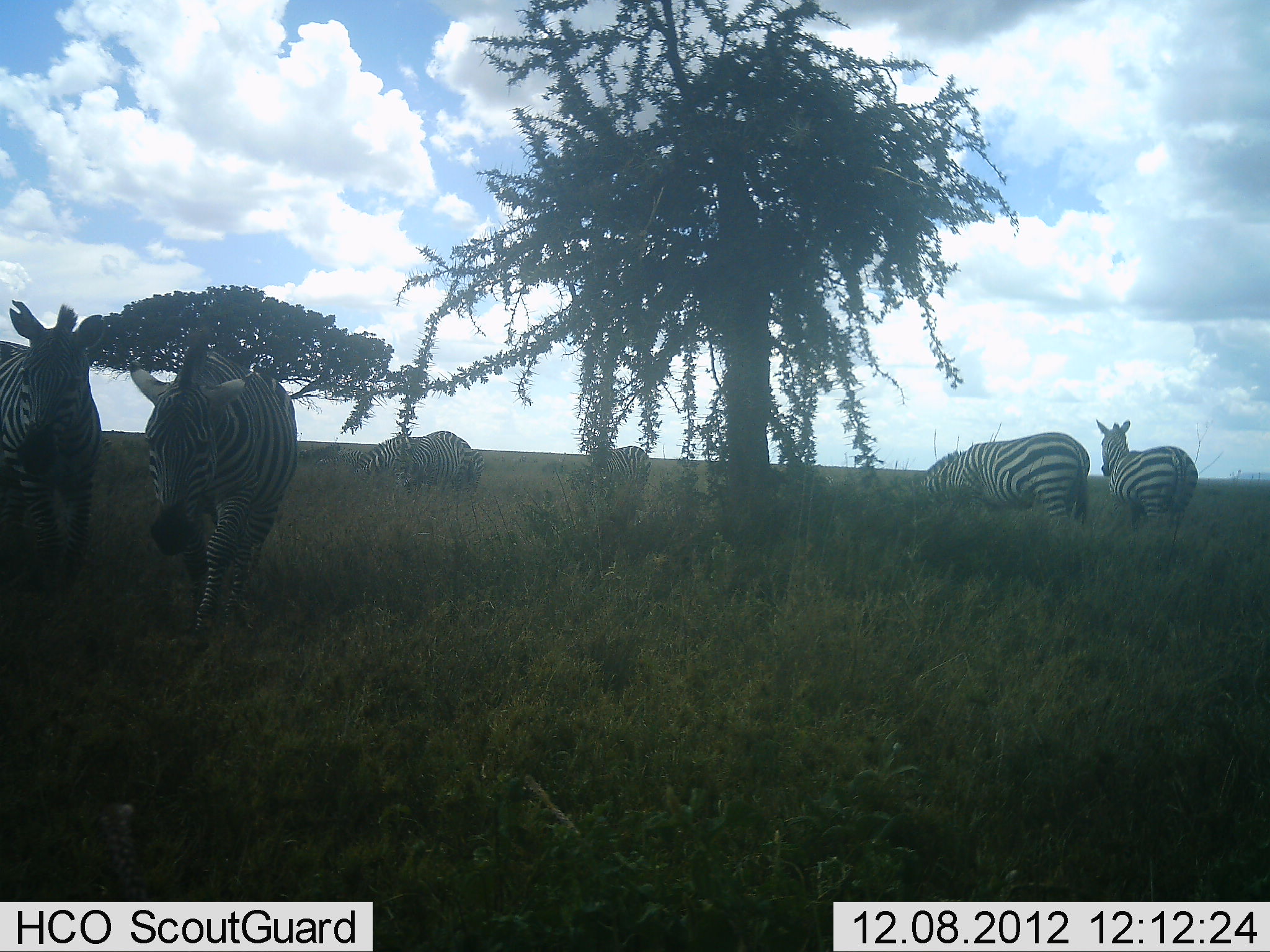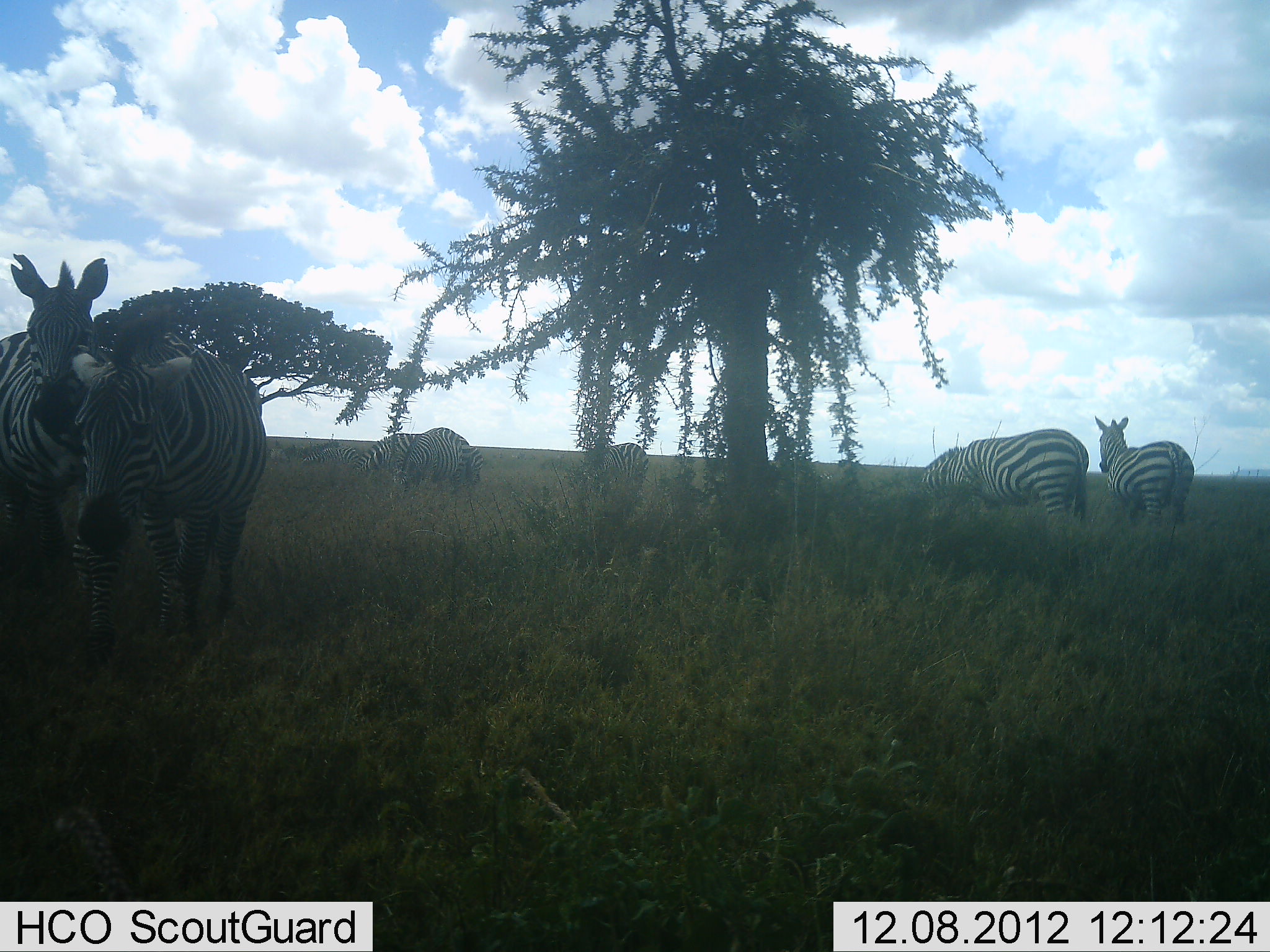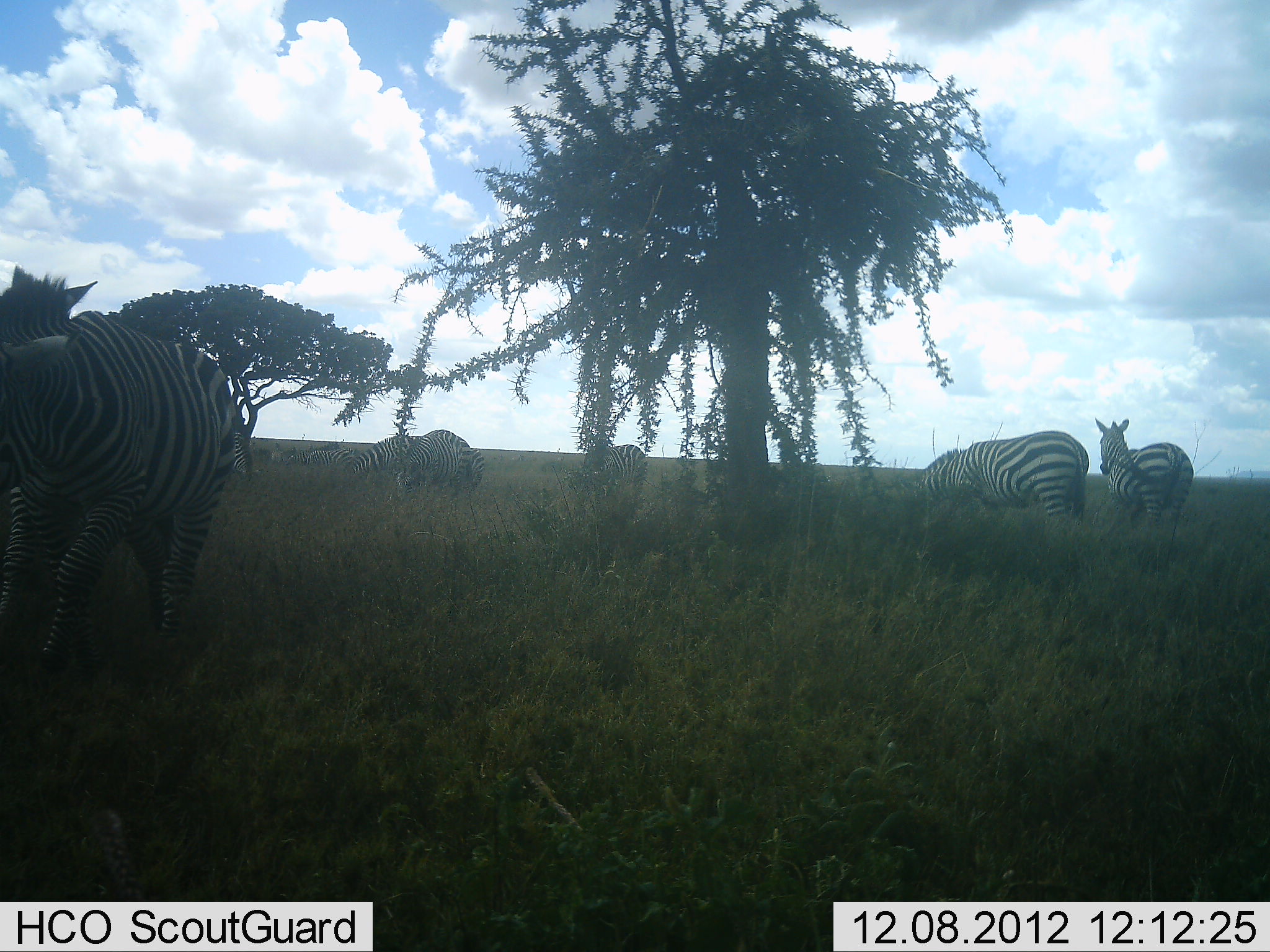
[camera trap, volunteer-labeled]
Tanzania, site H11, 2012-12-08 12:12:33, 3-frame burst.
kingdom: Animalia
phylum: Chordata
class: Mammalia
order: Perissodactyla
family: Equidae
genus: Equus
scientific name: Equus quagga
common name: plains zebra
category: zebra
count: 8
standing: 70%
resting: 0%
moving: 50%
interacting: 0%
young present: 0%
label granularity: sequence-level